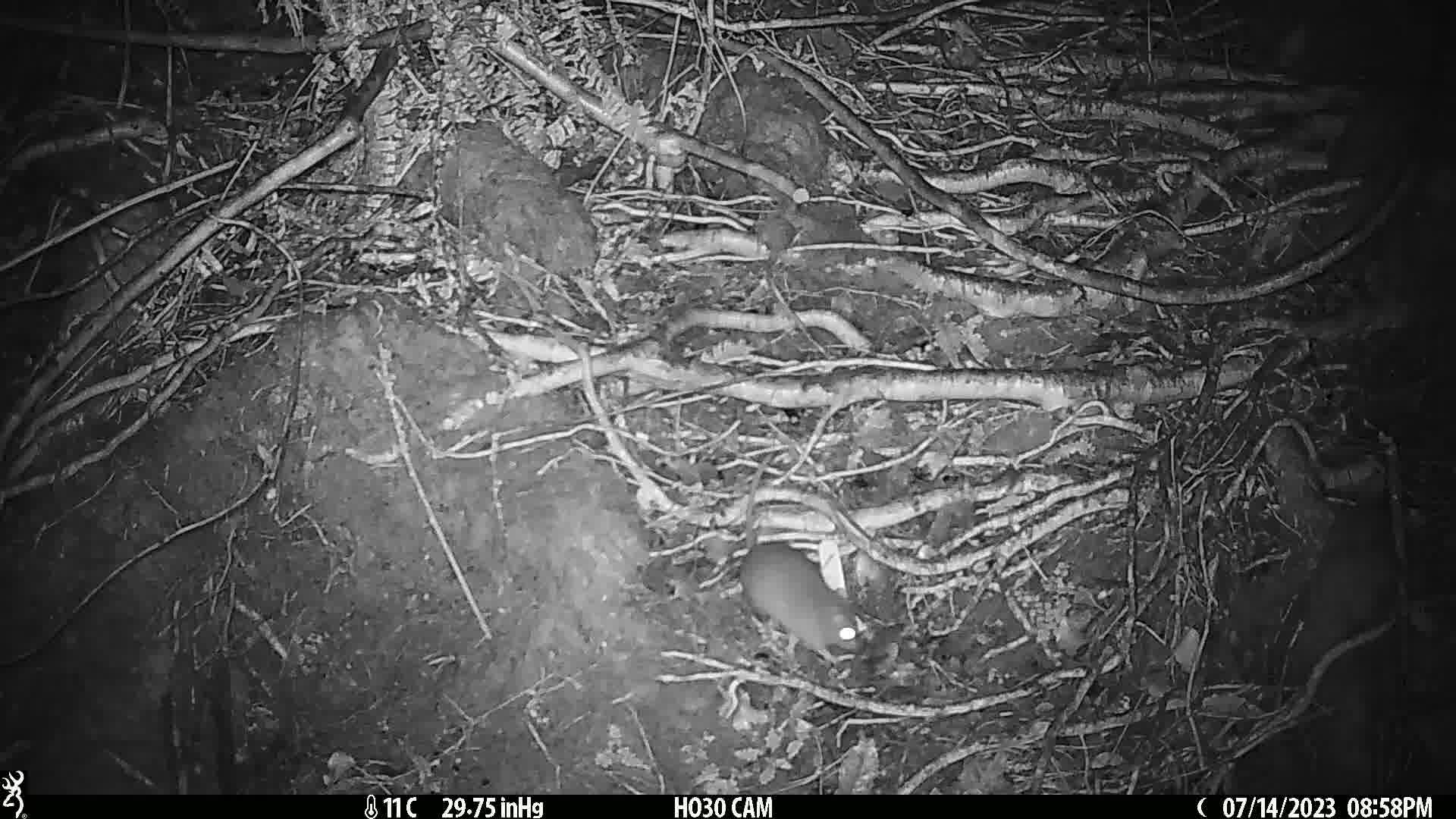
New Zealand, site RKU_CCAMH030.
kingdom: Animalia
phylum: Chordata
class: Mammalia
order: Rodentia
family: Muridae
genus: Rattus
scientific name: Rattus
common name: rat